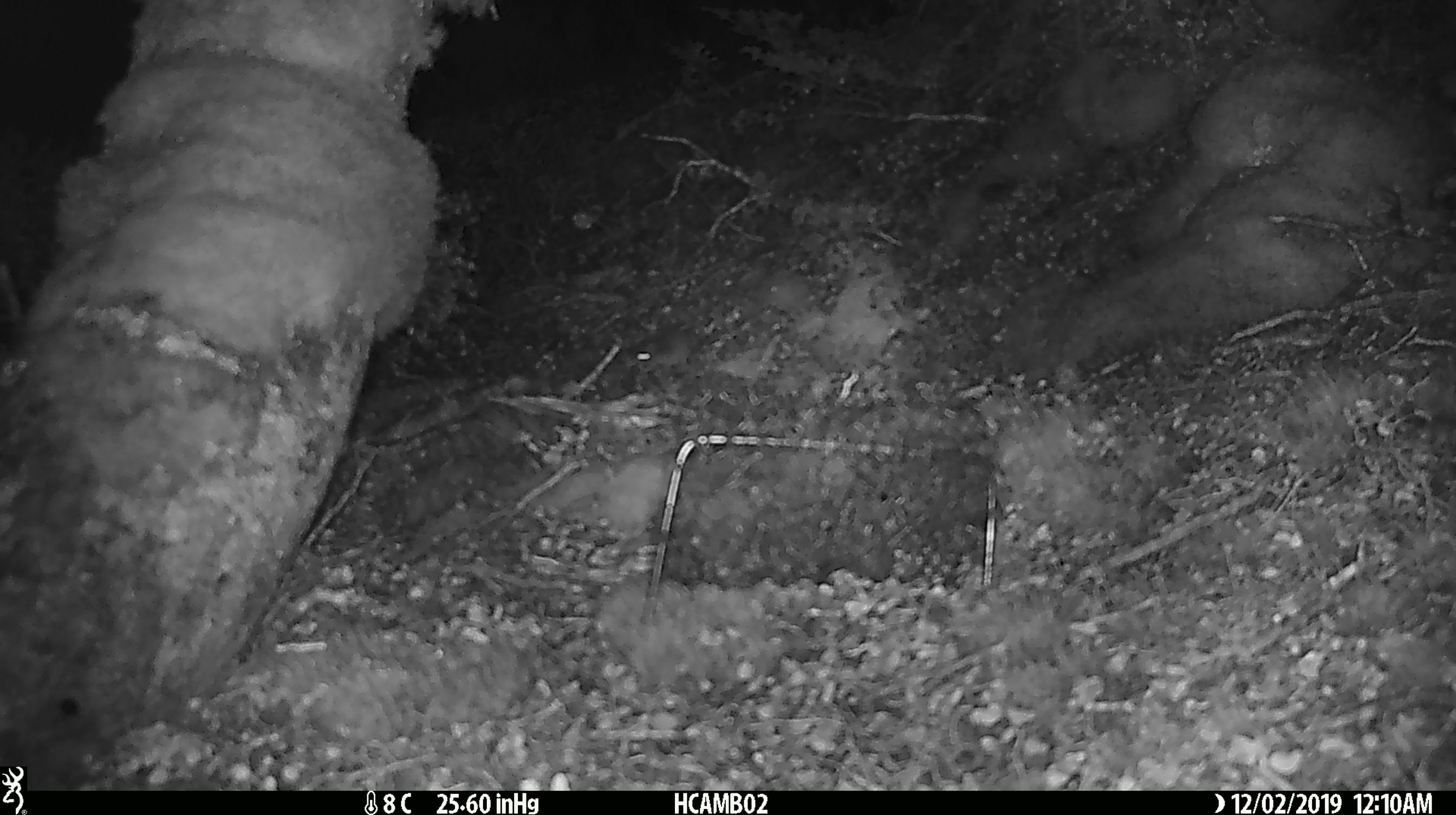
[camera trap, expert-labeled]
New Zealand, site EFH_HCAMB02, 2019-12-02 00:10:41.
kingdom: Animalia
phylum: Chordata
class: Mammalia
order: Rodentia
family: Muridae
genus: Mus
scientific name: Mus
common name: mouse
Mouse (Mus).